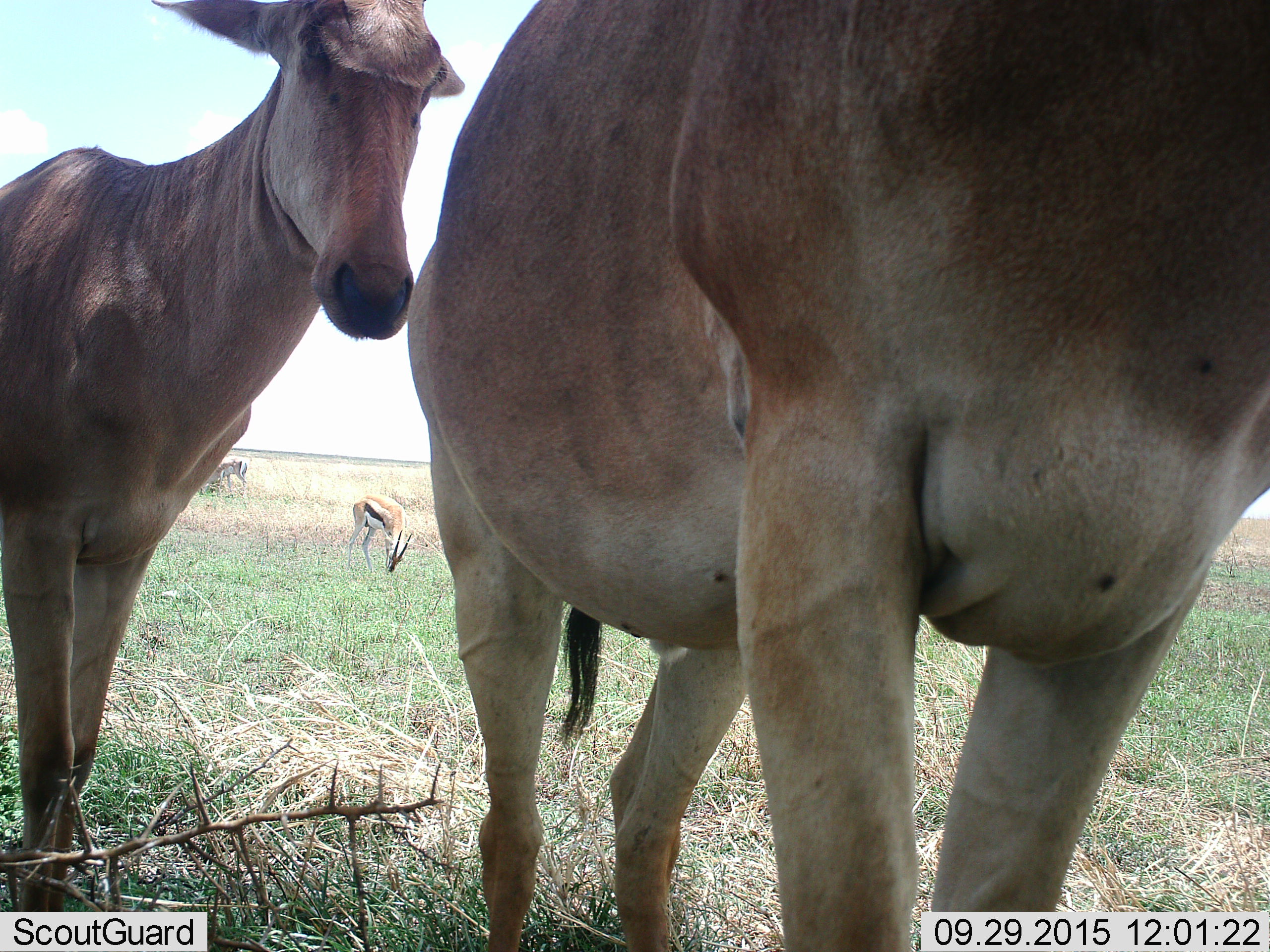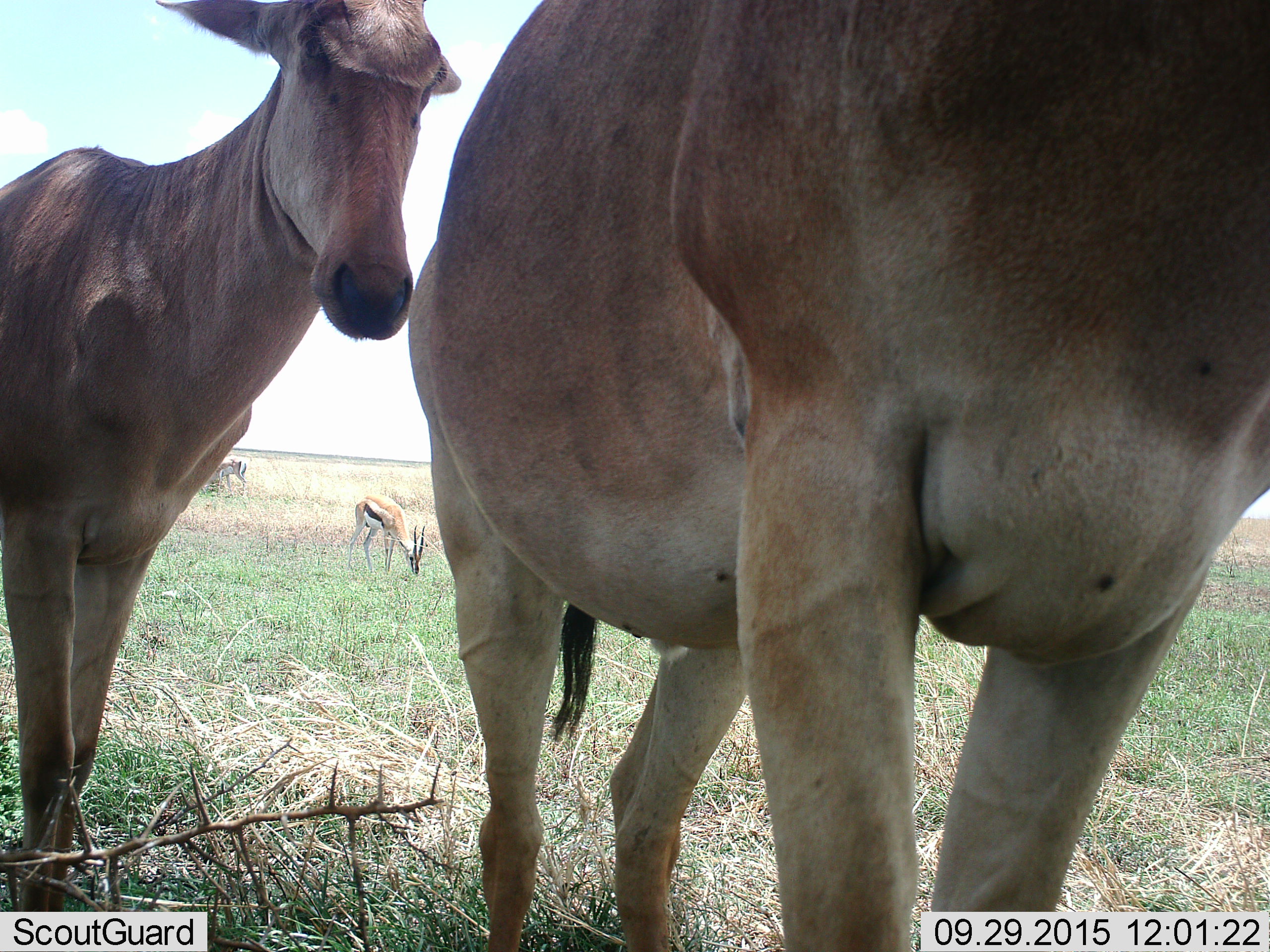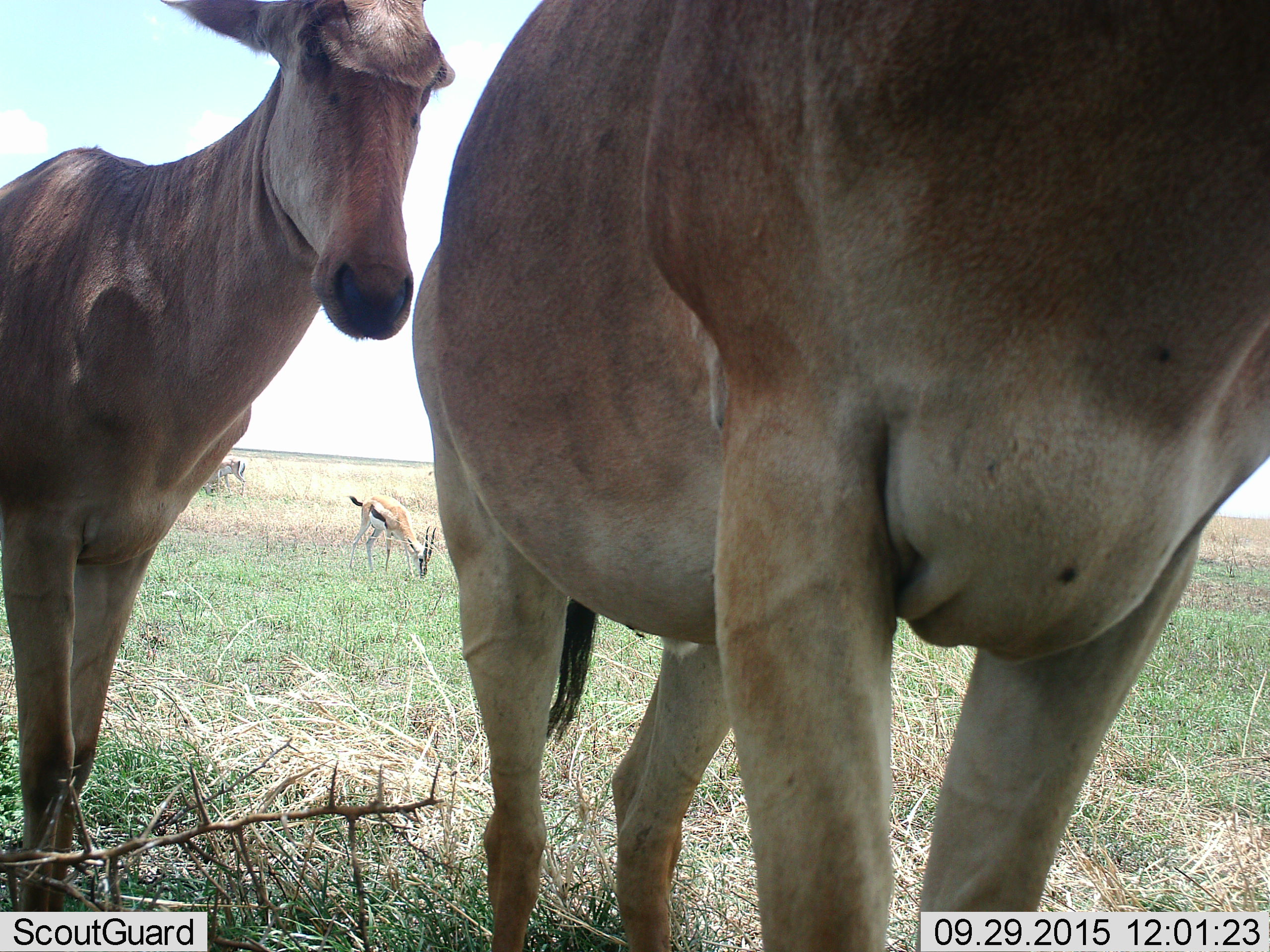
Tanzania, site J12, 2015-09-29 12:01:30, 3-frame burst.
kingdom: Animalia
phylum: Chordata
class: Mammalia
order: Artiodactyla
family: Bovidae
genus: Eudorcas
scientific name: Eudorcas thomsonii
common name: thomson's gazelle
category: gazellethomsons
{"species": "gazellethomsons (thomson's gazelle) (Eudorcas thomsonii)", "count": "2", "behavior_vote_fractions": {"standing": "50%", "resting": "0%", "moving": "25%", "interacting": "0%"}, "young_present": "0%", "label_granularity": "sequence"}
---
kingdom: Animalia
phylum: Chordata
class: Mammalia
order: Artiodactyla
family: Bovidae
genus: Alcelaphus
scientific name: Alcelaphus buselaphus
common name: hartebeest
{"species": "hartebeest (Alcelaphus buselaphus)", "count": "2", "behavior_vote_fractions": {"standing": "100%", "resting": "0%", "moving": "12%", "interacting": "0%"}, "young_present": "0%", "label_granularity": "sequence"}